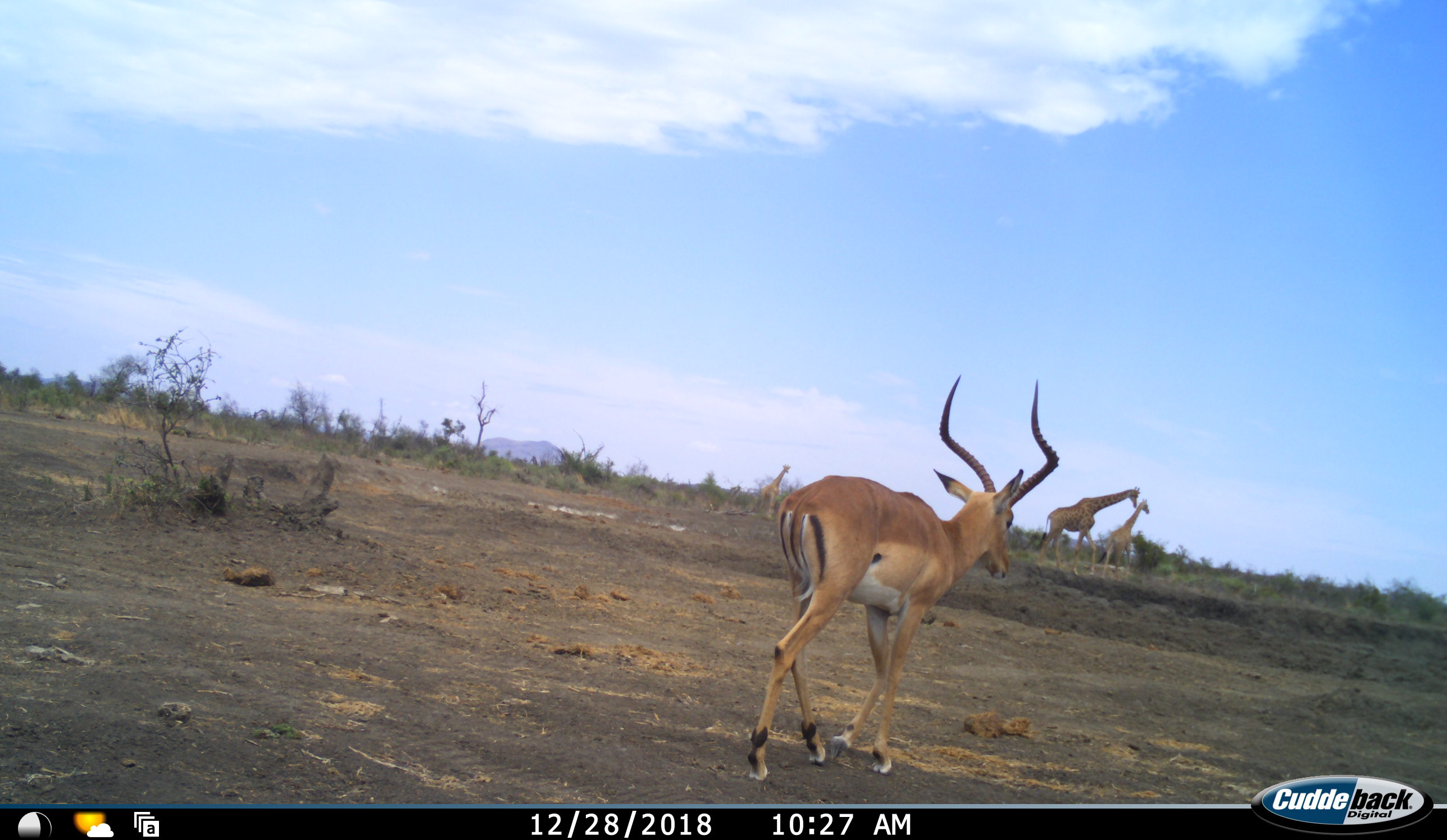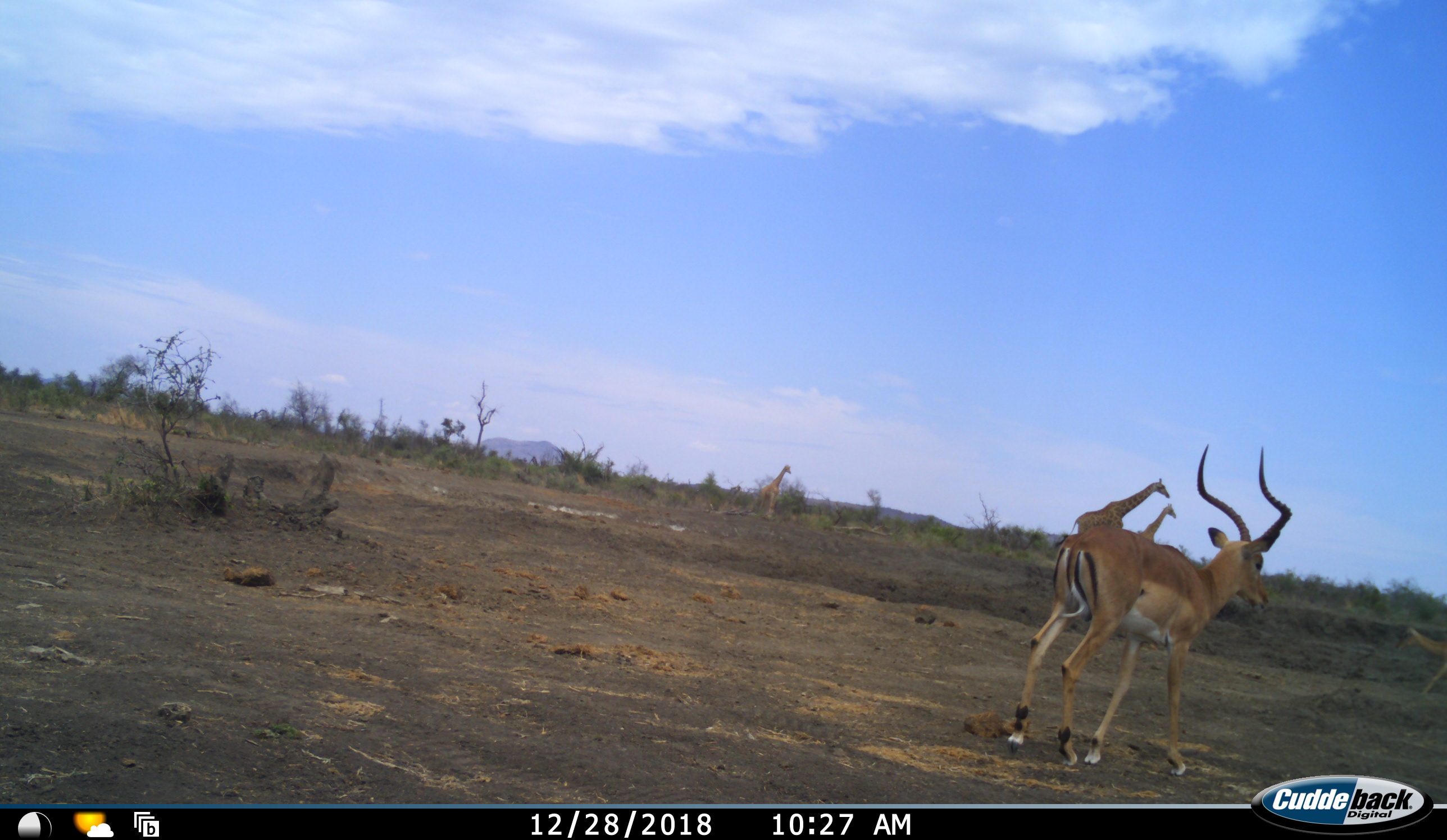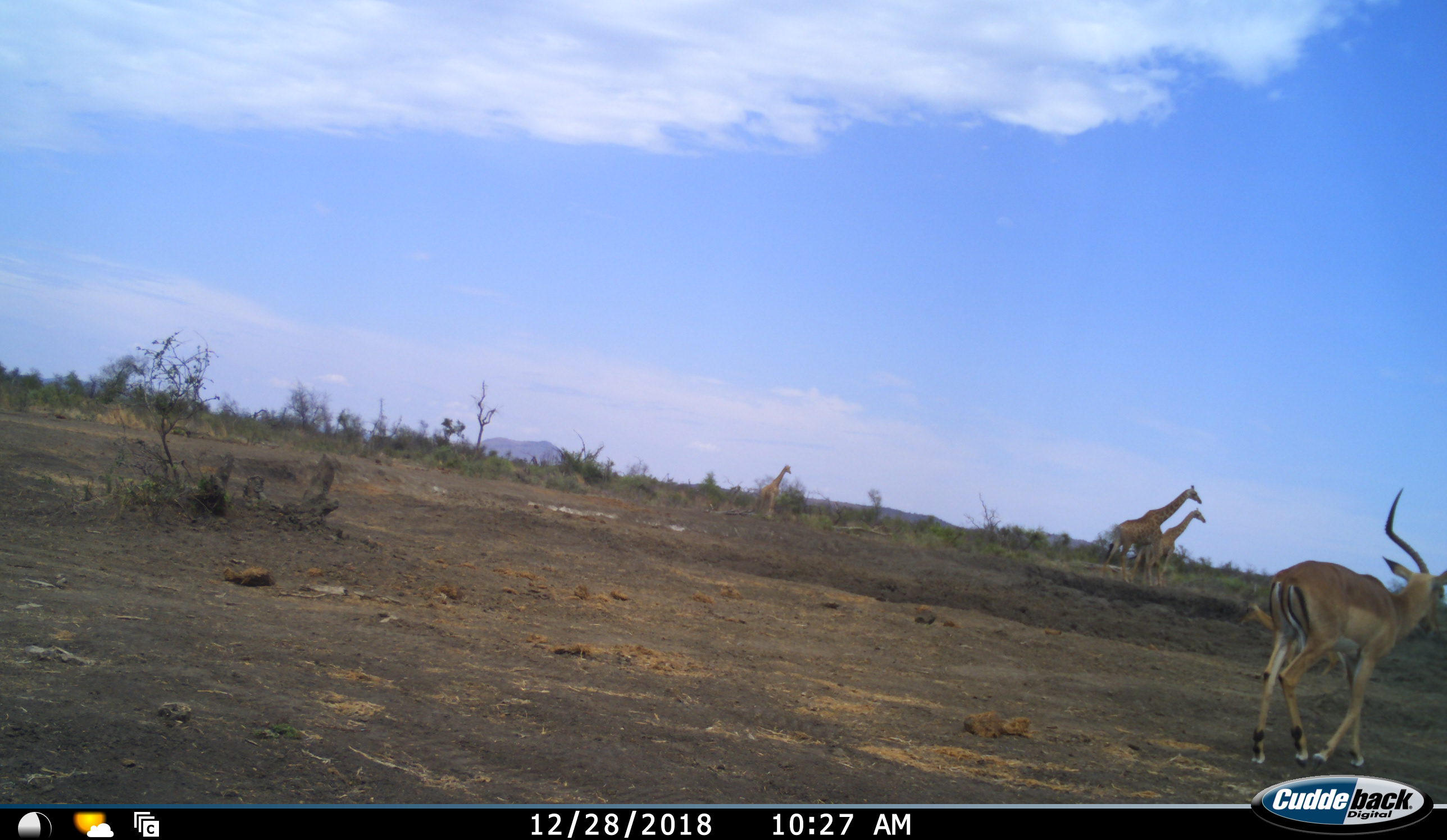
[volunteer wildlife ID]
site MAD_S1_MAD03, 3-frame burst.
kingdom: Animalia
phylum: Chordata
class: Mammalia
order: Artiodactyla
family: Giraffidae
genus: Giraffa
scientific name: Giraffa camelopardalis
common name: giraffe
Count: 3.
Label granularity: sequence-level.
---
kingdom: Animalia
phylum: Chordata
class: Mammalia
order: Artiodactyla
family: Bovidae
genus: Aepyceros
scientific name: Aepyceros melampus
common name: impala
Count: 1.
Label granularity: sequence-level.